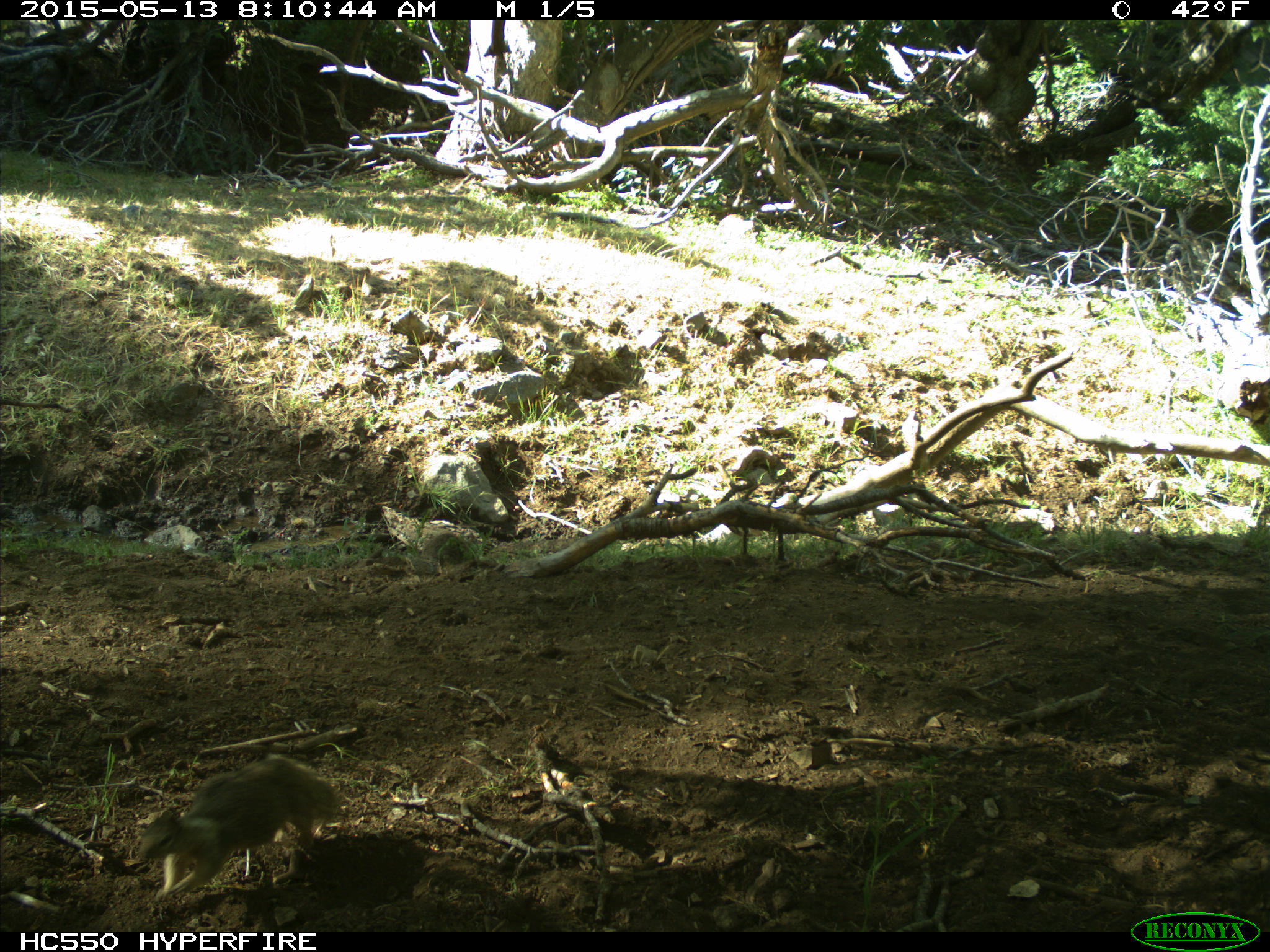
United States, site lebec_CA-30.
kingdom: Animalia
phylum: Chordata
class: Mammalia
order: Rodentia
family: Sciuridae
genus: Otospermophilus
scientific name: Otospermophilus beecheyi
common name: california ground squirrel